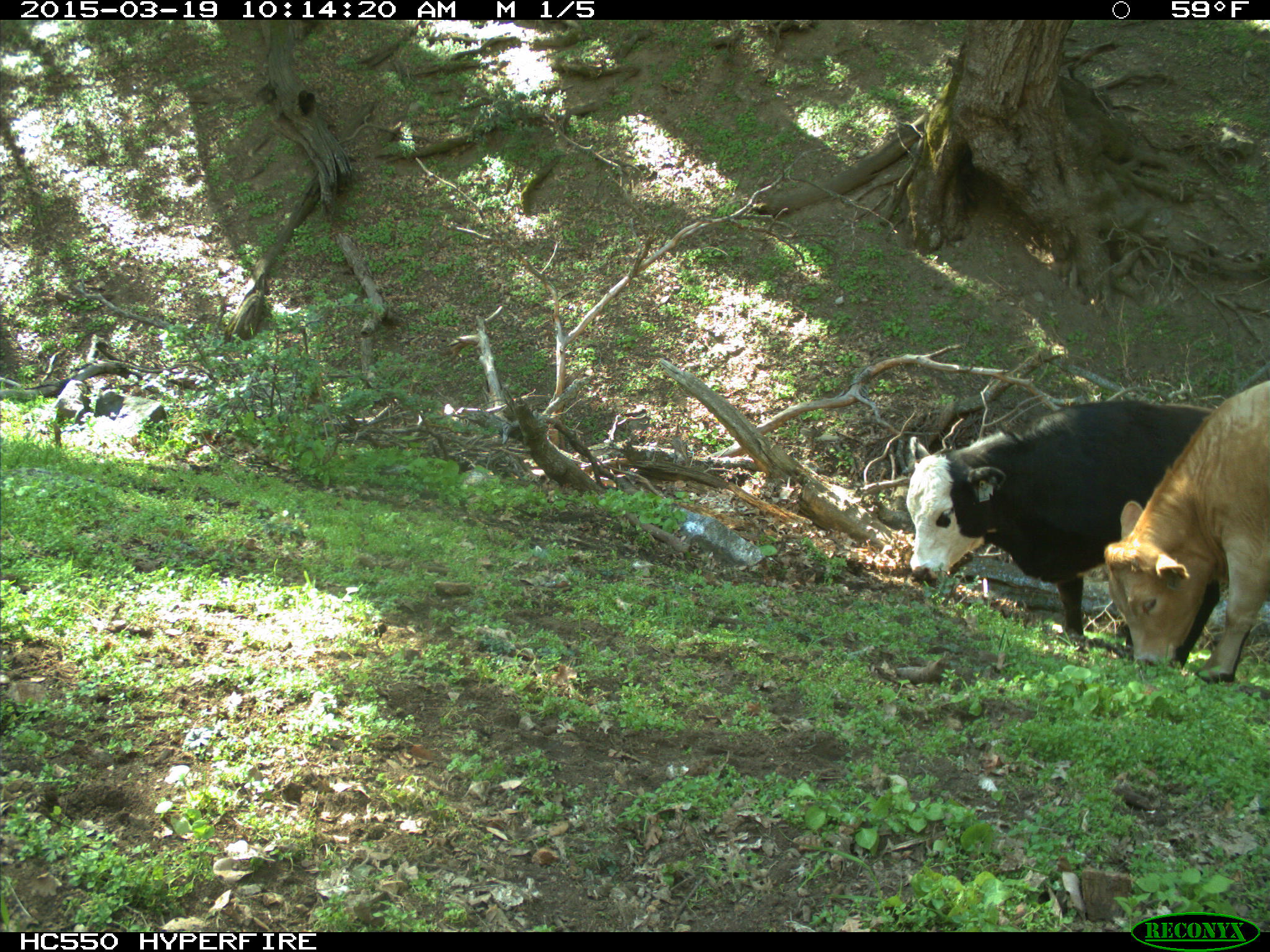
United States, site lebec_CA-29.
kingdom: Animalia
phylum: Chordata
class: Mammalia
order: Artiodactyla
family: Bovidae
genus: Bos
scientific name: Bos taurus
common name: domestic cow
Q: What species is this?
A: Bos taurus (domestic cow).